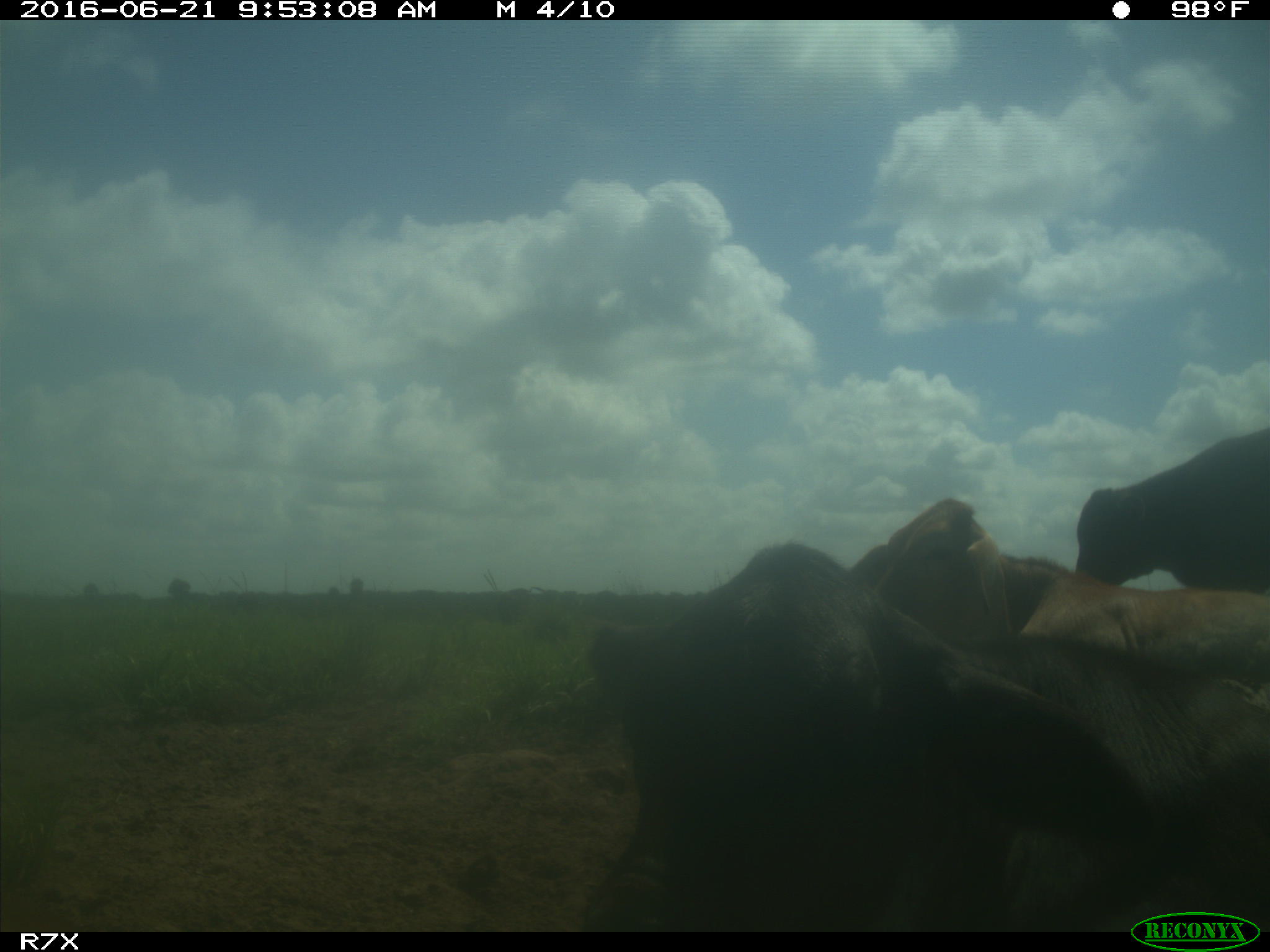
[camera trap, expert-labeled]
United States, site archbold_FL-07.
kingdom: Animalia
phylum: Chordata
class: Mammalia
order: Artiodactyla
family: Bovidae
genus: Bos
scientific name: Bos taurus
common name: domestic cow